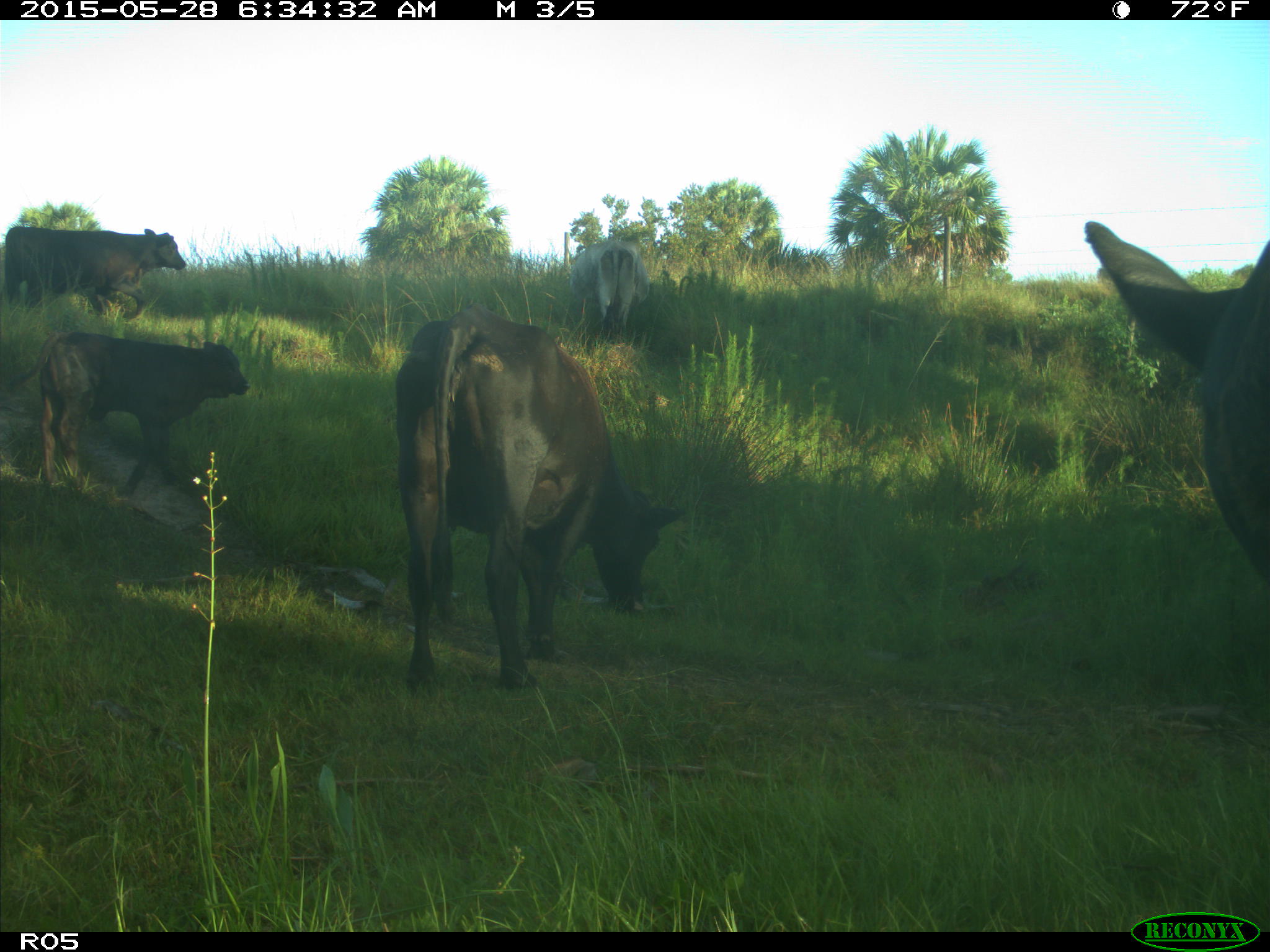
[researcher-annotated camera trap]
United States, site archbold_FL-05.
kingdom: Animalia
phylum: Chordata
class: Mammalia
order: Artiodactyla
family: Bovidae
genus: Bos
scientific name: Bos taurus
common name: domestic cow